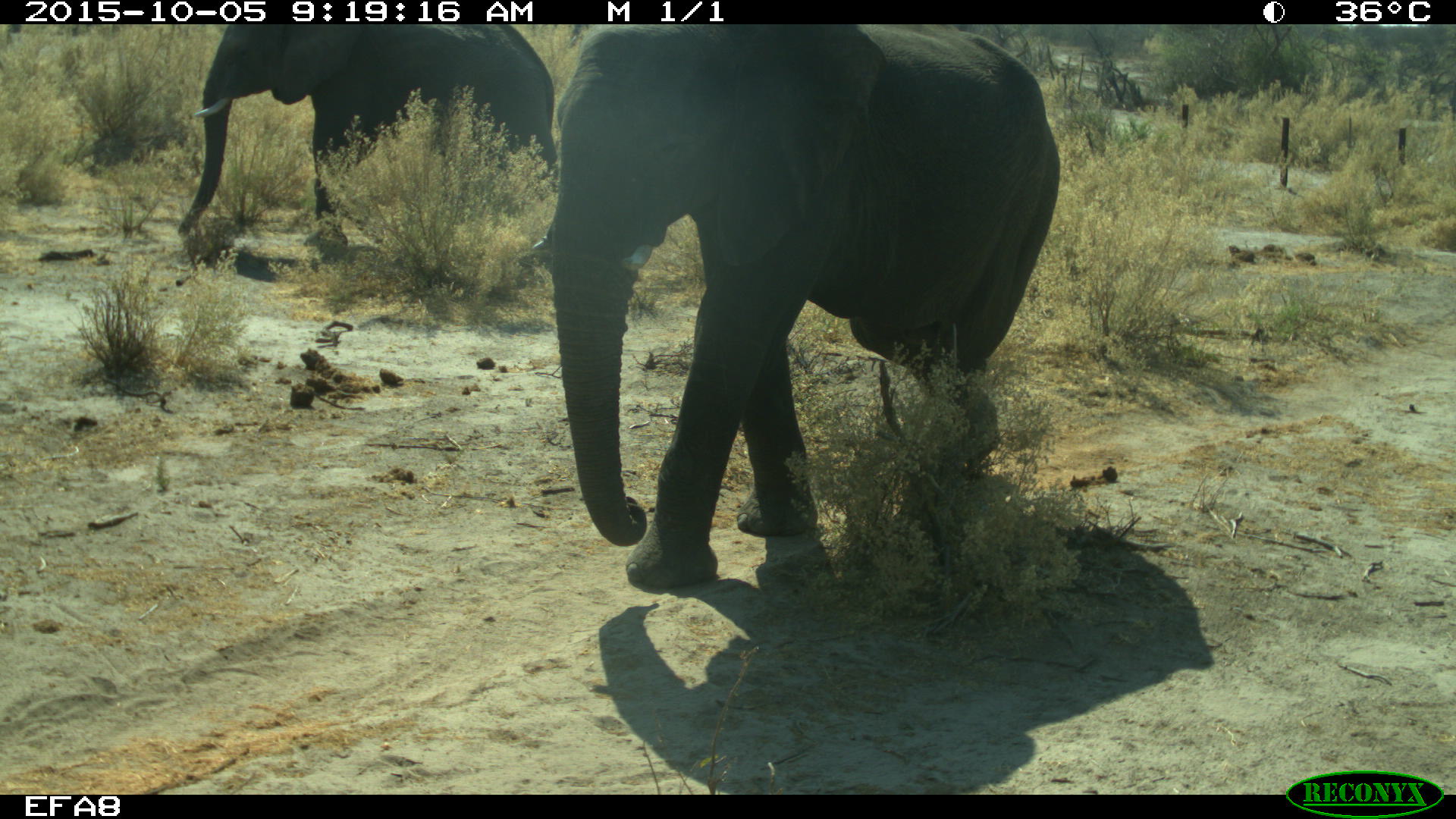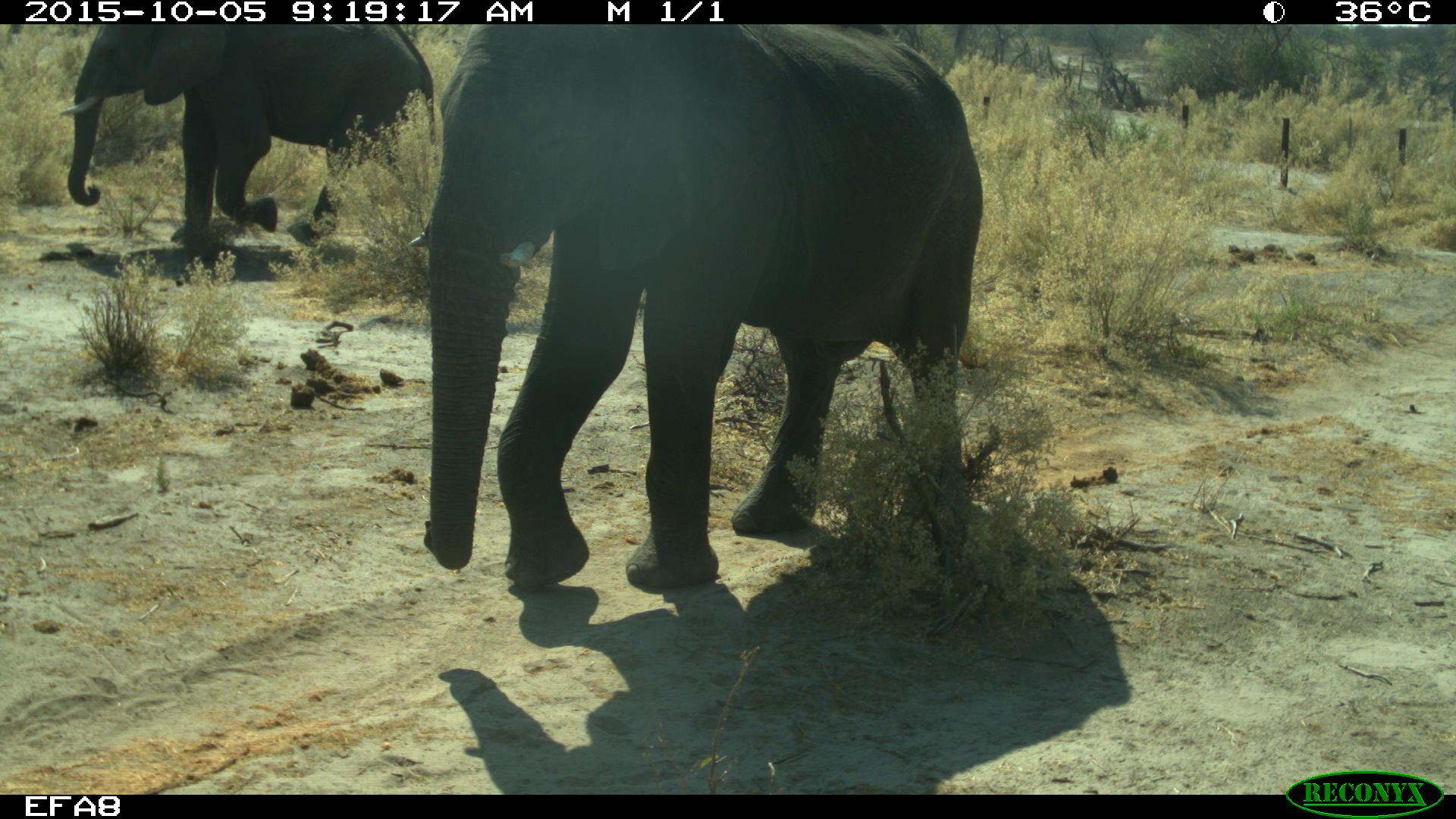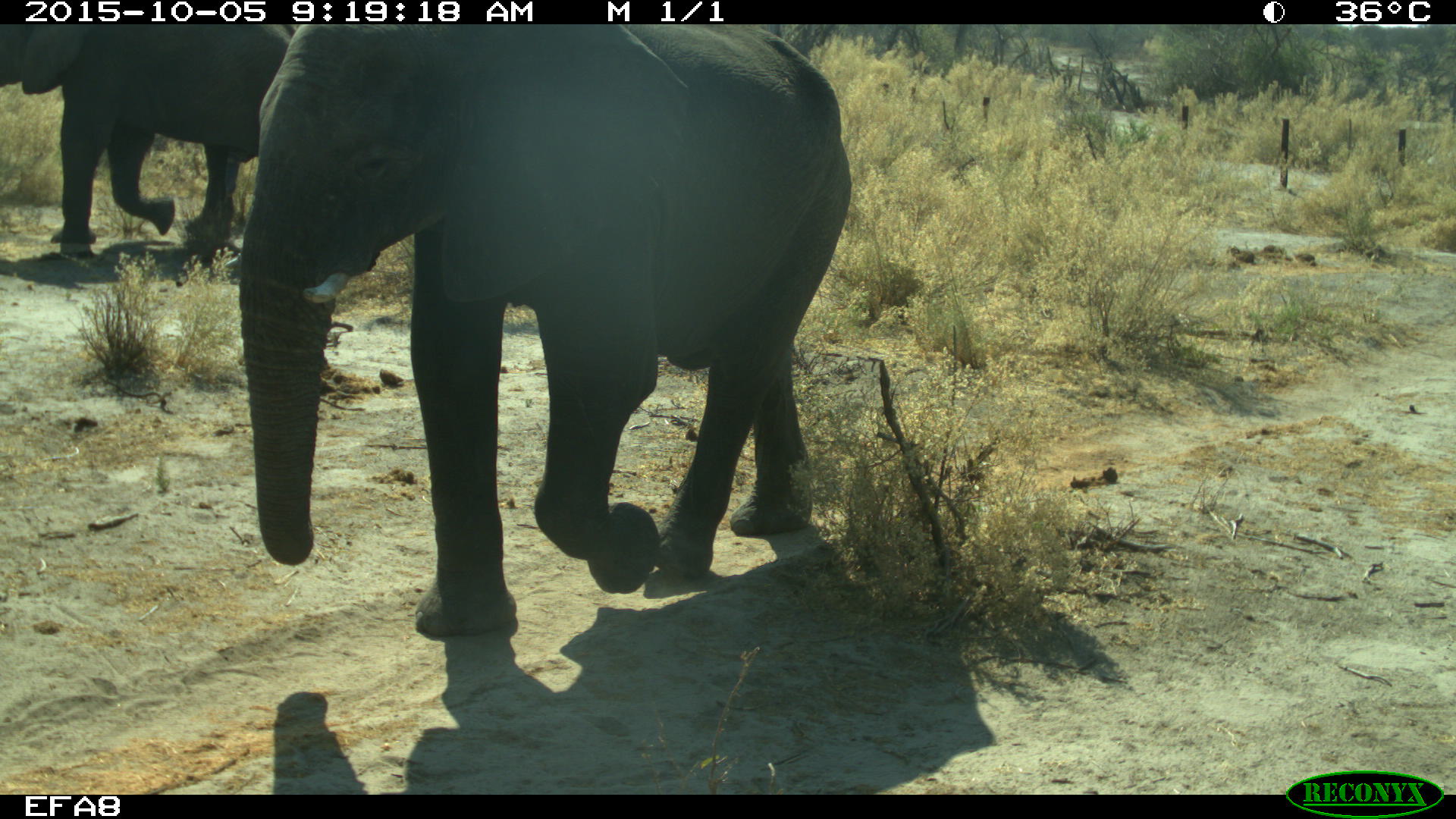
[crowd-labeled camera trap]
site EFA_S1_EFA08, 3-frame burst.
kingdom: Animalia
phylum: Chordata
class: Mammalia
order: Proboscidea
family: Elephantidae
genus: Loxodonta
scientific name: Loxodonta africana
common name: african bush elephant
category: elephant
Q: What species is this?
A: Elephant (african bush elephant) (Loxodonta africana).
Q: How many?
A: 2.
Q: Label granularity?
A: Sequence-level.